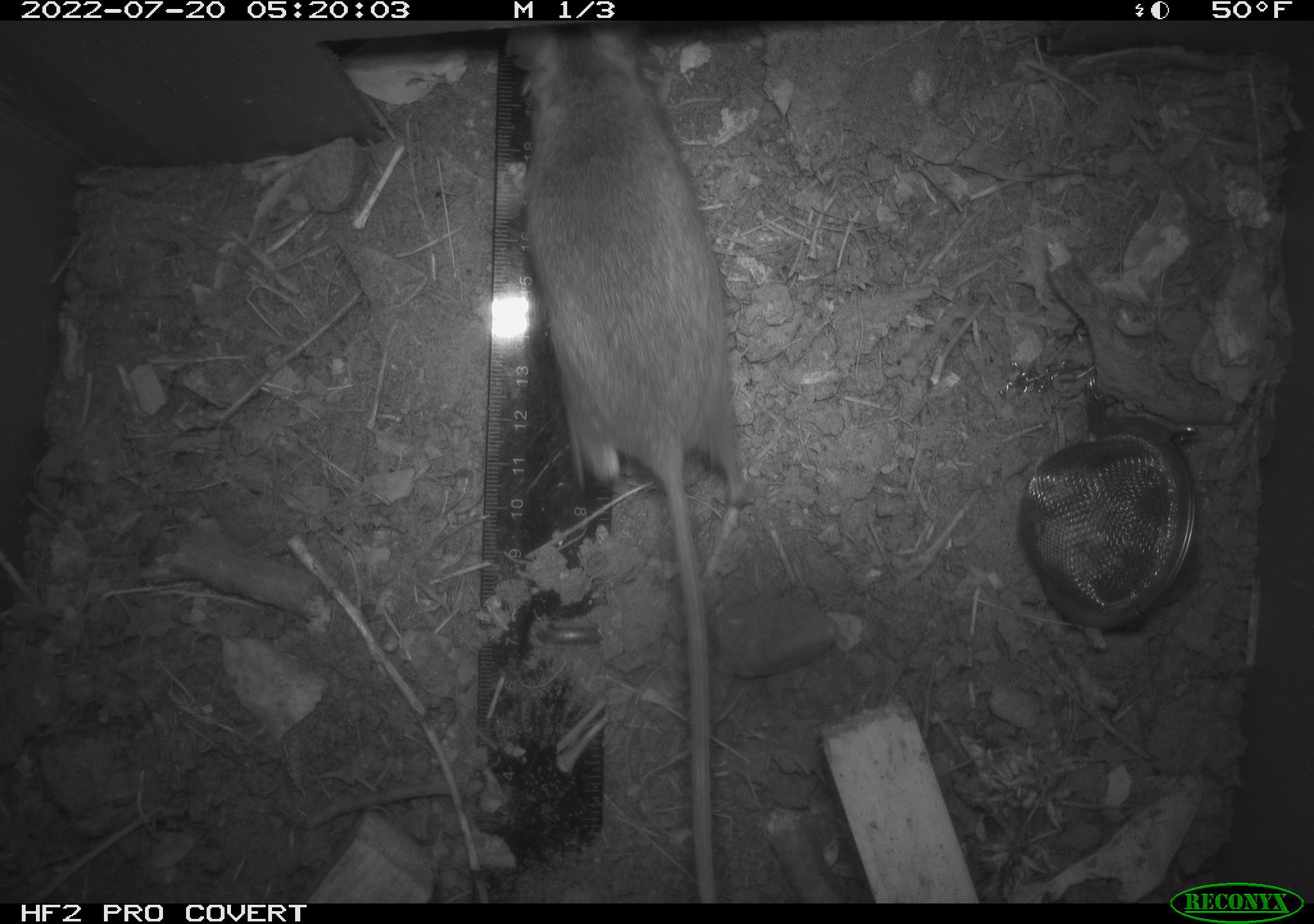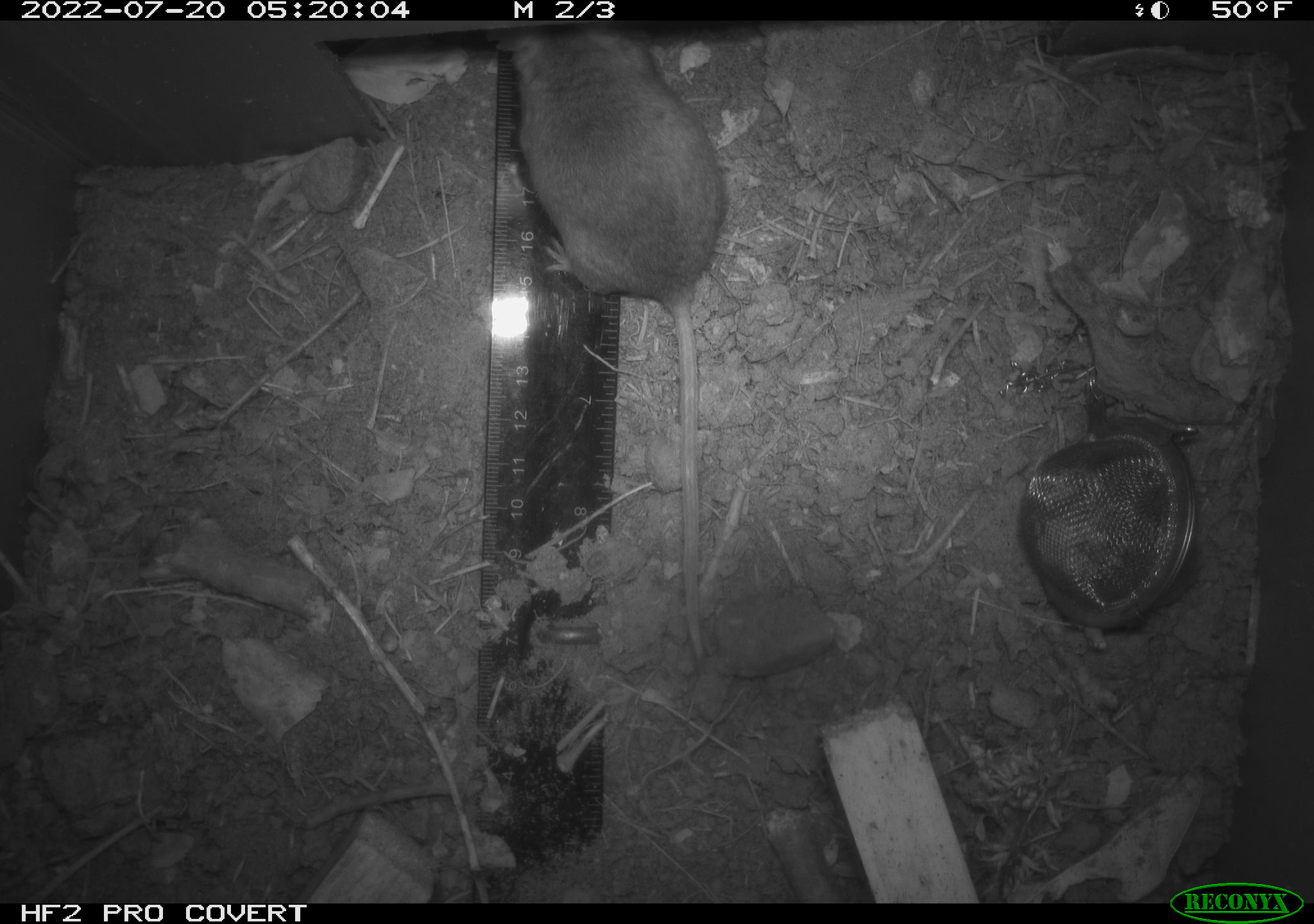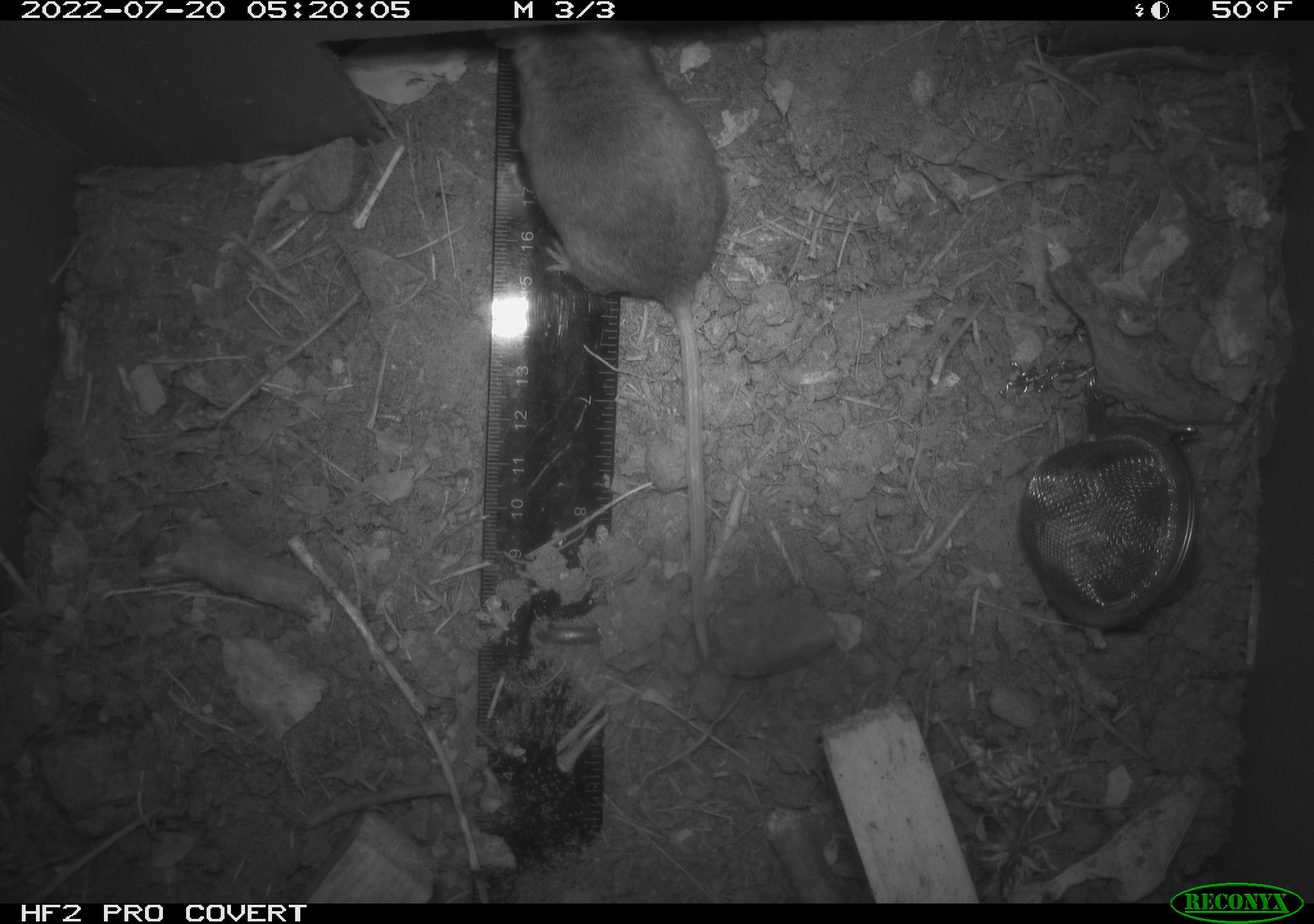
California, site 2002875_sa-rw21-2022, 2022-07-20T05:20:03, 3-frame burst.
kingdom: Animalia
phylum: Chordata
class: Mammalia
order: Rodentia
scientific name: Rodentia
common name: mouse species